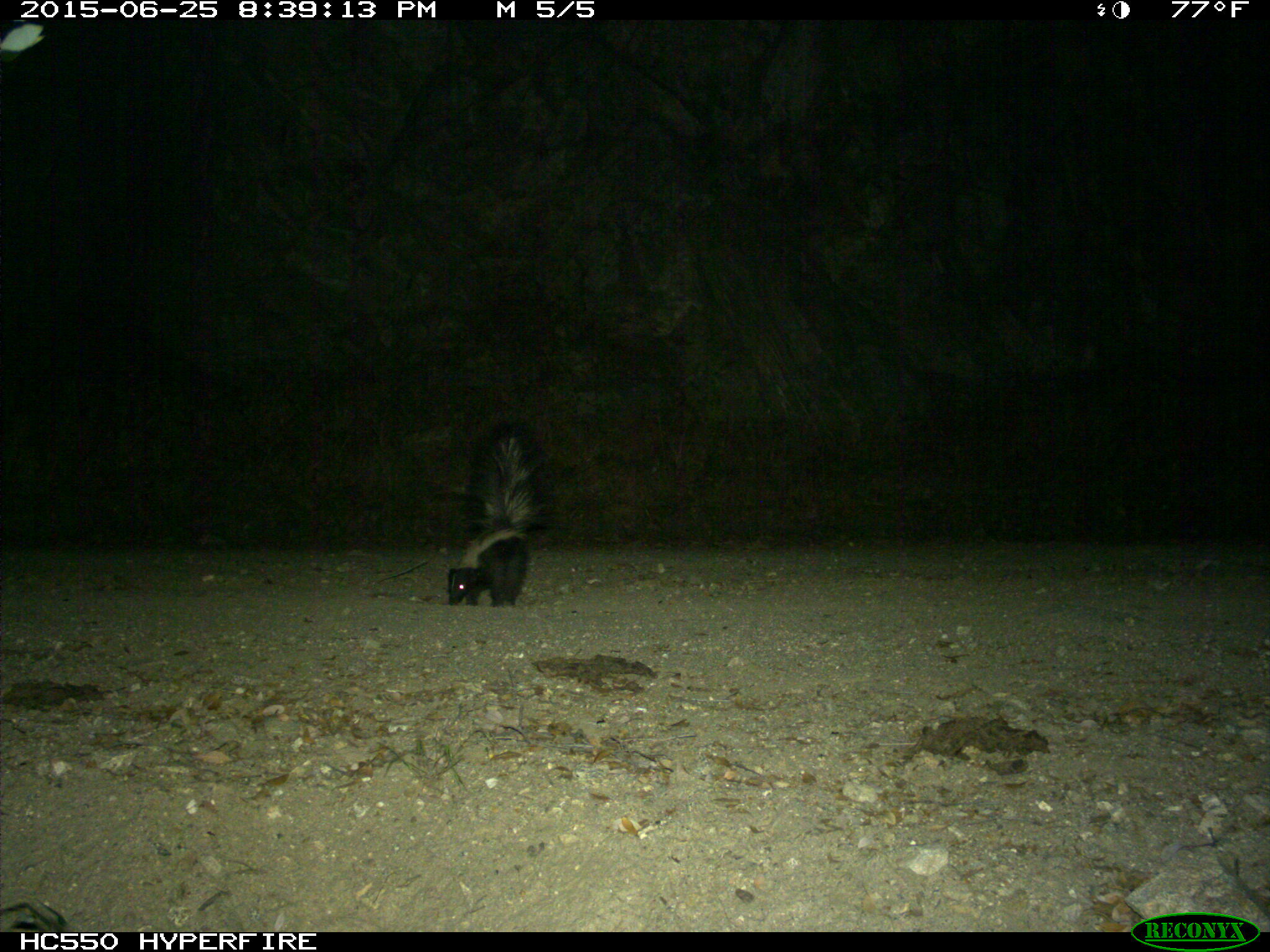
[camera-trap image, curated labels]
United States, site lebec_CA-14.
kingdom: Animalia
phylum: Chordata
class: Mammalia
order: Carnivora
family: Mephitidae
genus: Mephitis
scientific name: Mephitis mephitis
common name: striped skunk